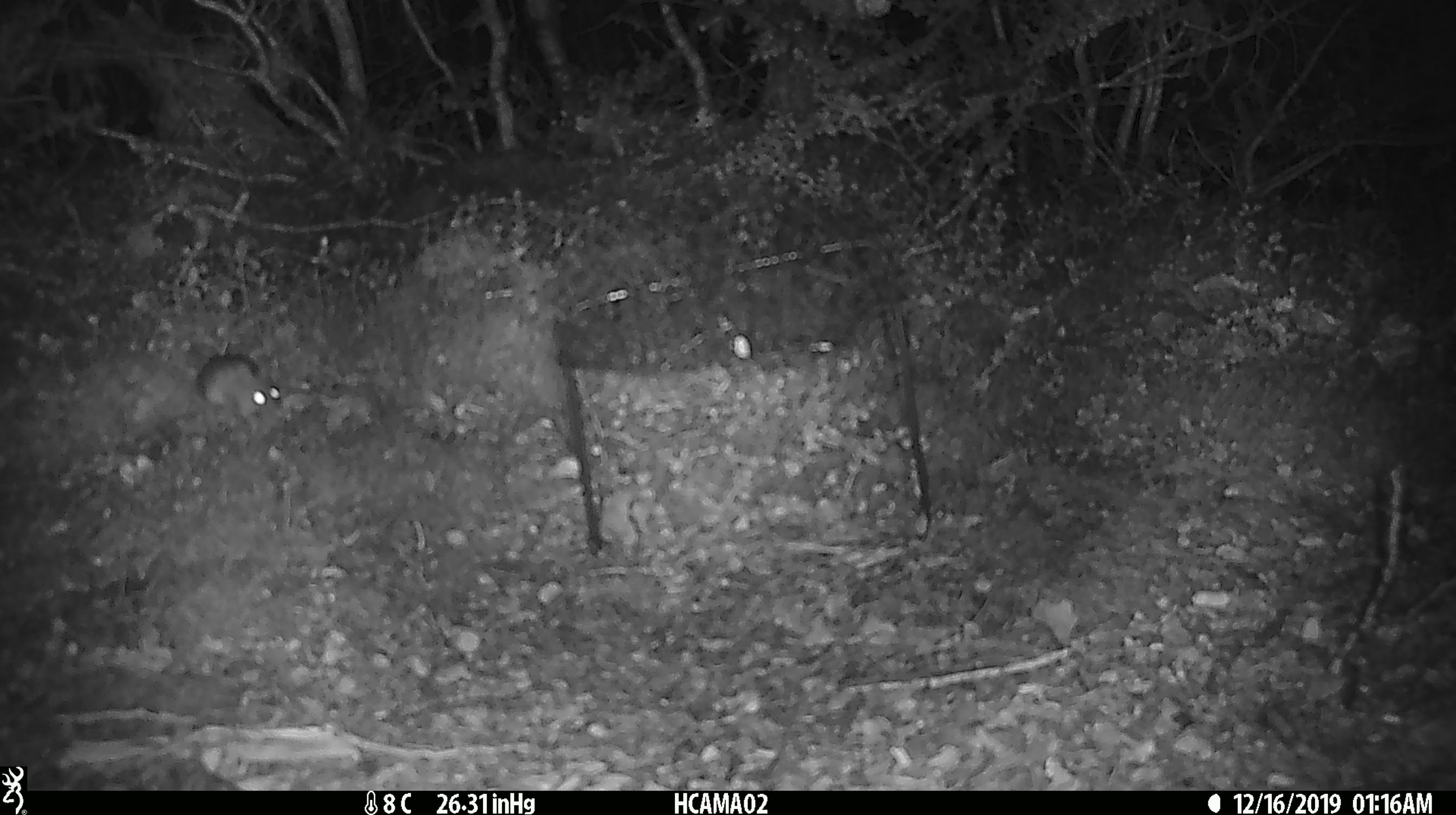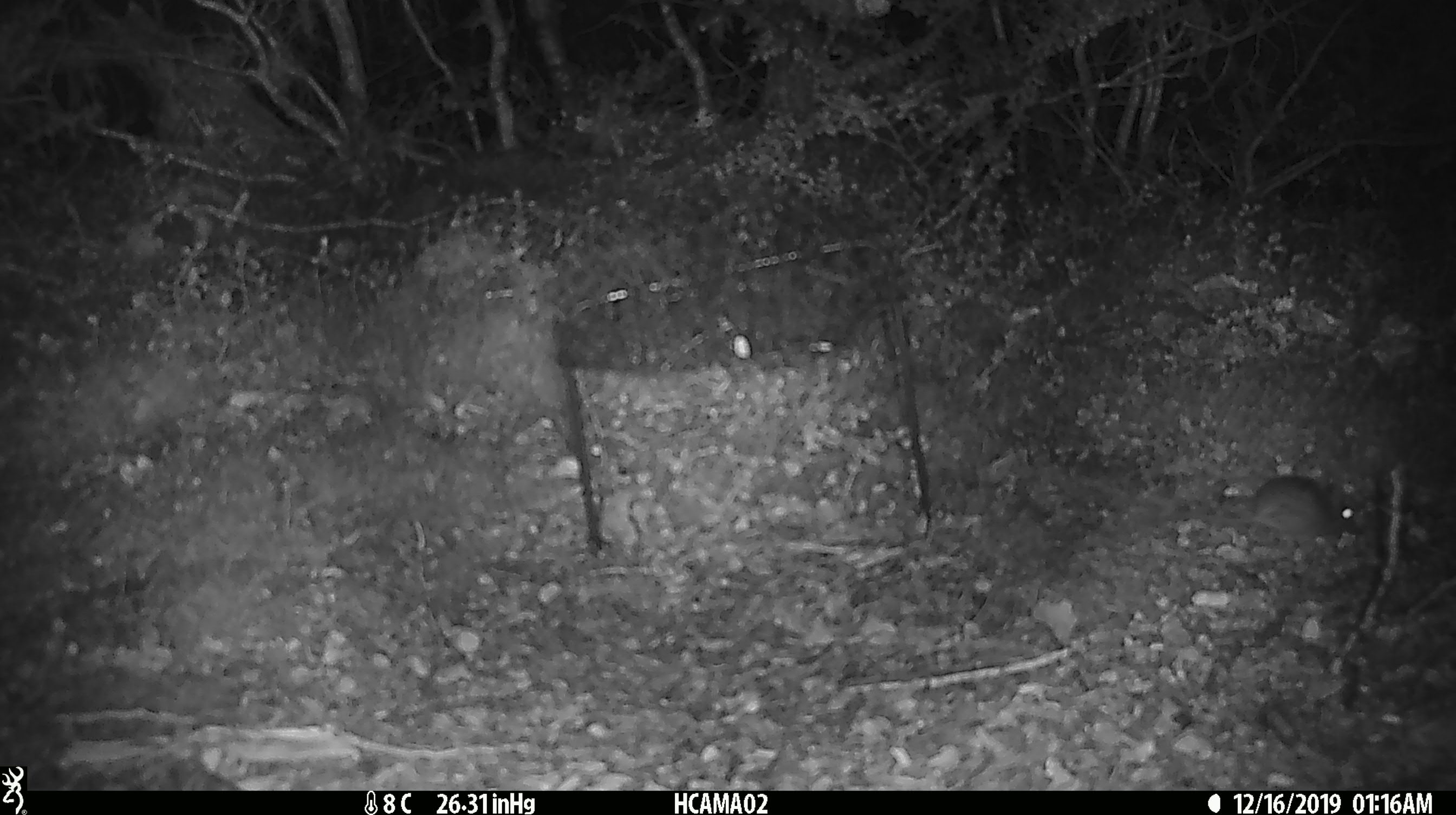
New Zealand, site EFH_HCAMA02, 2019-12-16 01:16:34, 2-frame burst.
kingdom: Animalia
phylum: Chordata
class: Mammalia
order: Rodentia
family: Muridae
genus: Mus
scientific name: Mus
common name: mouse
Mouse (Mus).